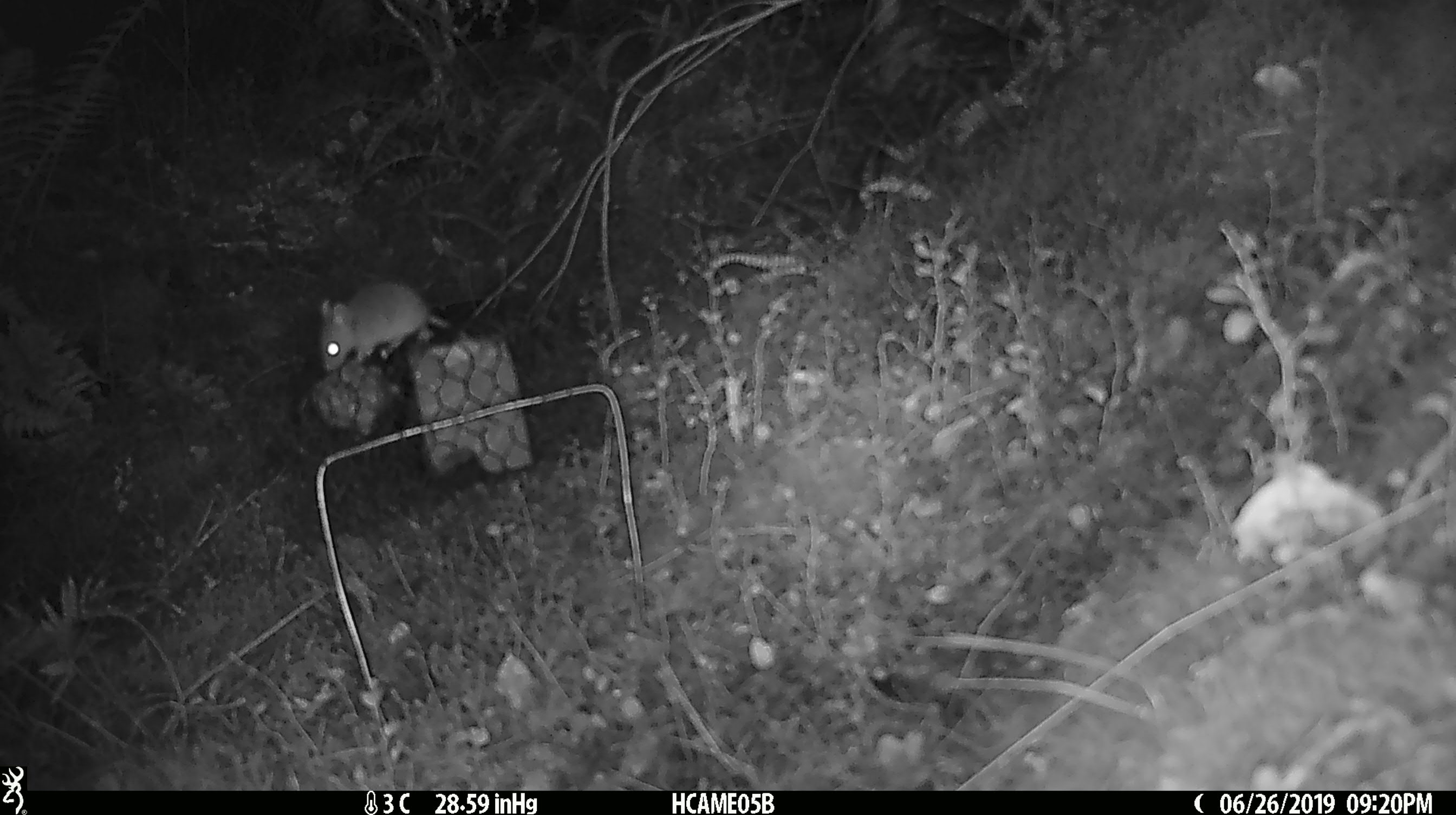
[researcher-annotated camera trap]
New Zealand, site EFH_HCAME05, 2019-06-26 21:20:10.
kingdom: Animalia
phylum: Chordata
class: Mammalia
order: Rodentia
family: Muridae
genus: Mus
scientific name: Mus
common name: mouse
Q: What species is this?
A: Mouse (Mus).